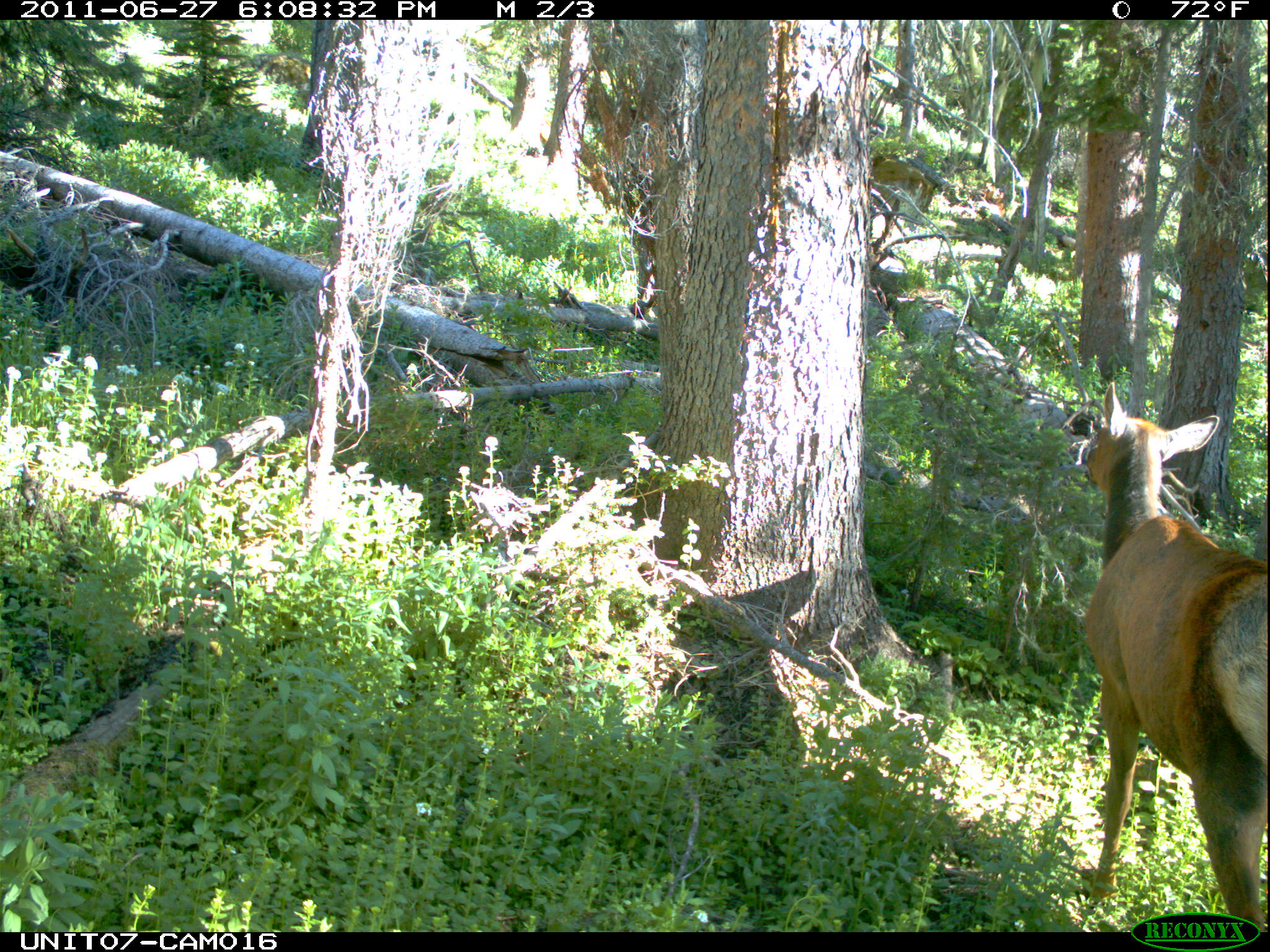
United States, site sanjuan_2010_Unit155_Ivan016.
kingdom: Animalia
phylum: Chordata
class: Mammalia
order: Artiodactyla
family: Cervidae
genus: Cervus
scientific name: Cervus elaphus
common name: red deer